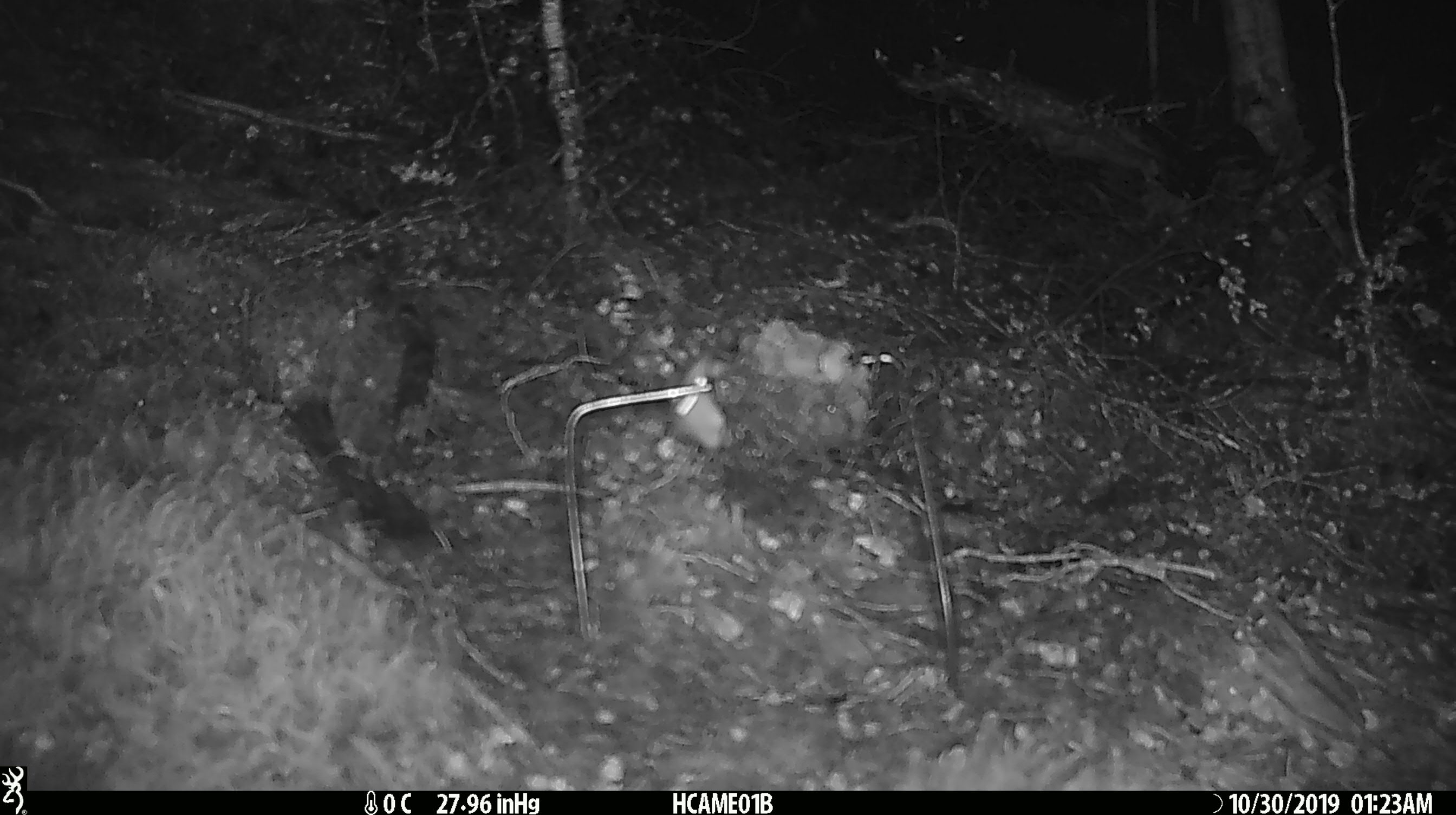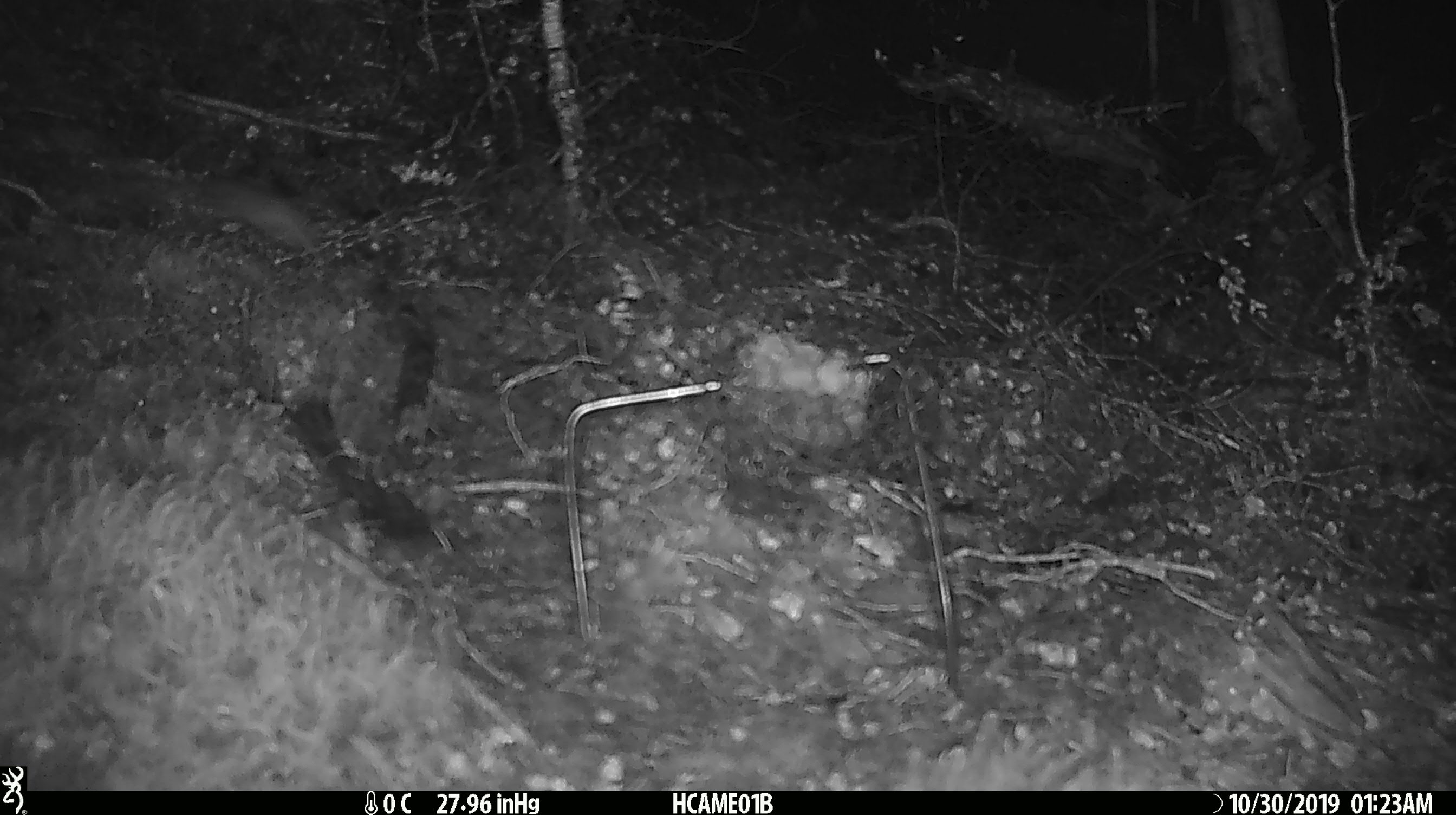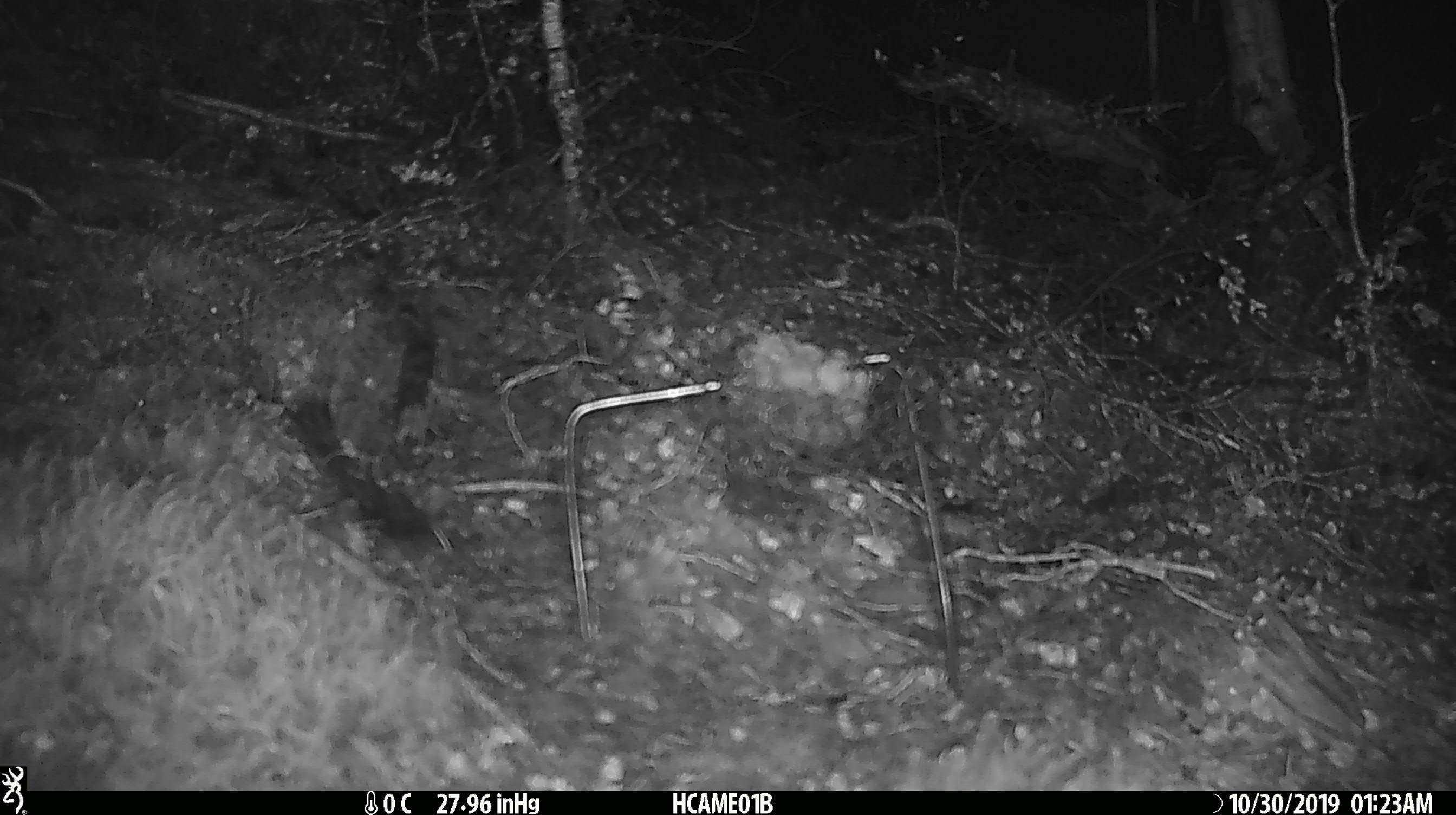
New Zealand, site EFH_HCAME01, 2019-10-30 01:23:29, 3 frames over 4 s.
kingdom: Animalia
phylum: Chordata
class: Mammalia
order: Rodentia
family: Muridae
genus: Mus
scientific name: Mus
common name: mouse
Mouse (Mus).